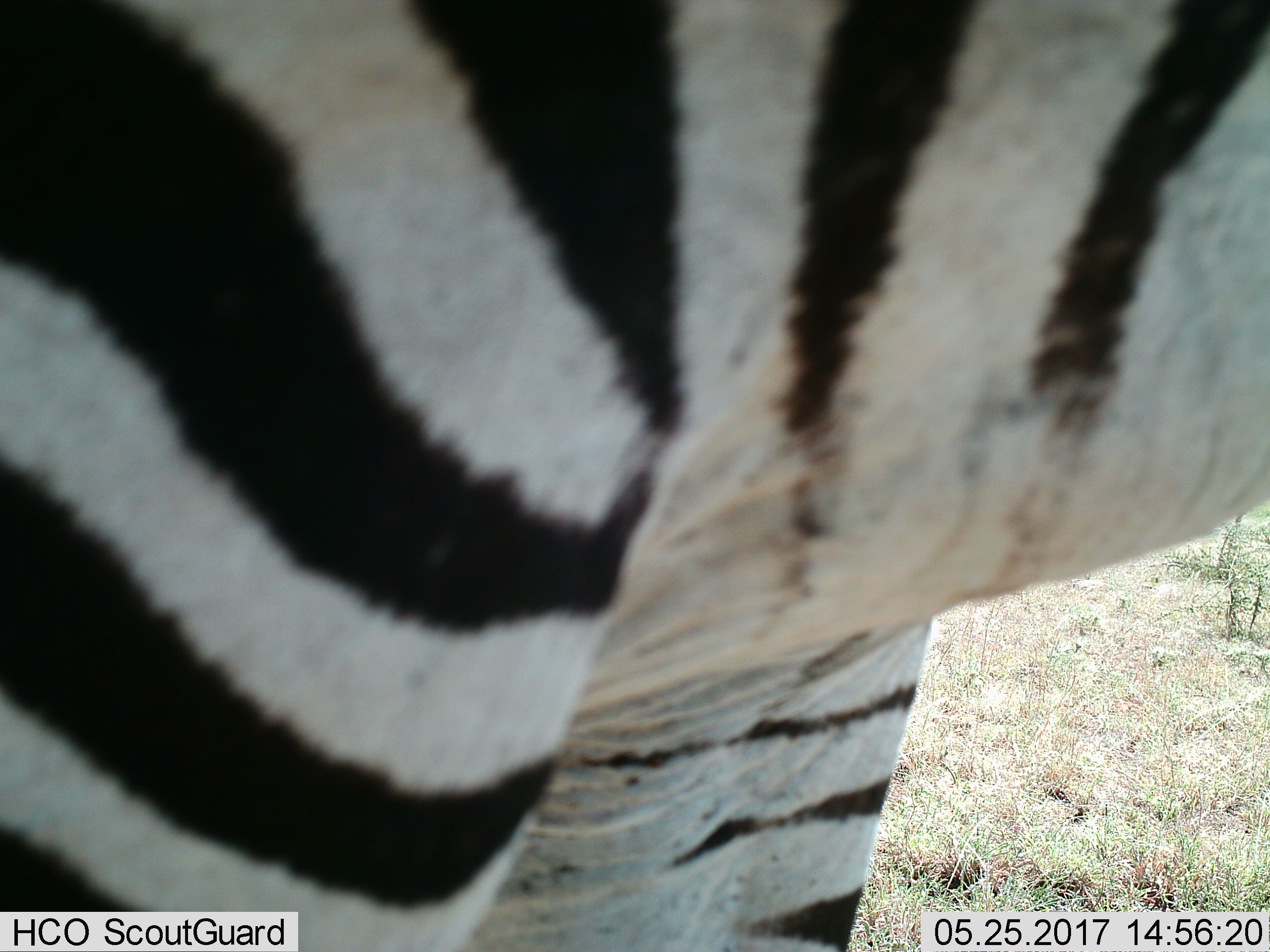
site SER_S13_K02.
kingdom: Animalia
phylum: Chordata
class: Mammalia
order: Perissodactyla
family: Equidae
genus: Equus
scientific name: Equus quagga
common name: plains zebra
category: zebraplains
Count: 1.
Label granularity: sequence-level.